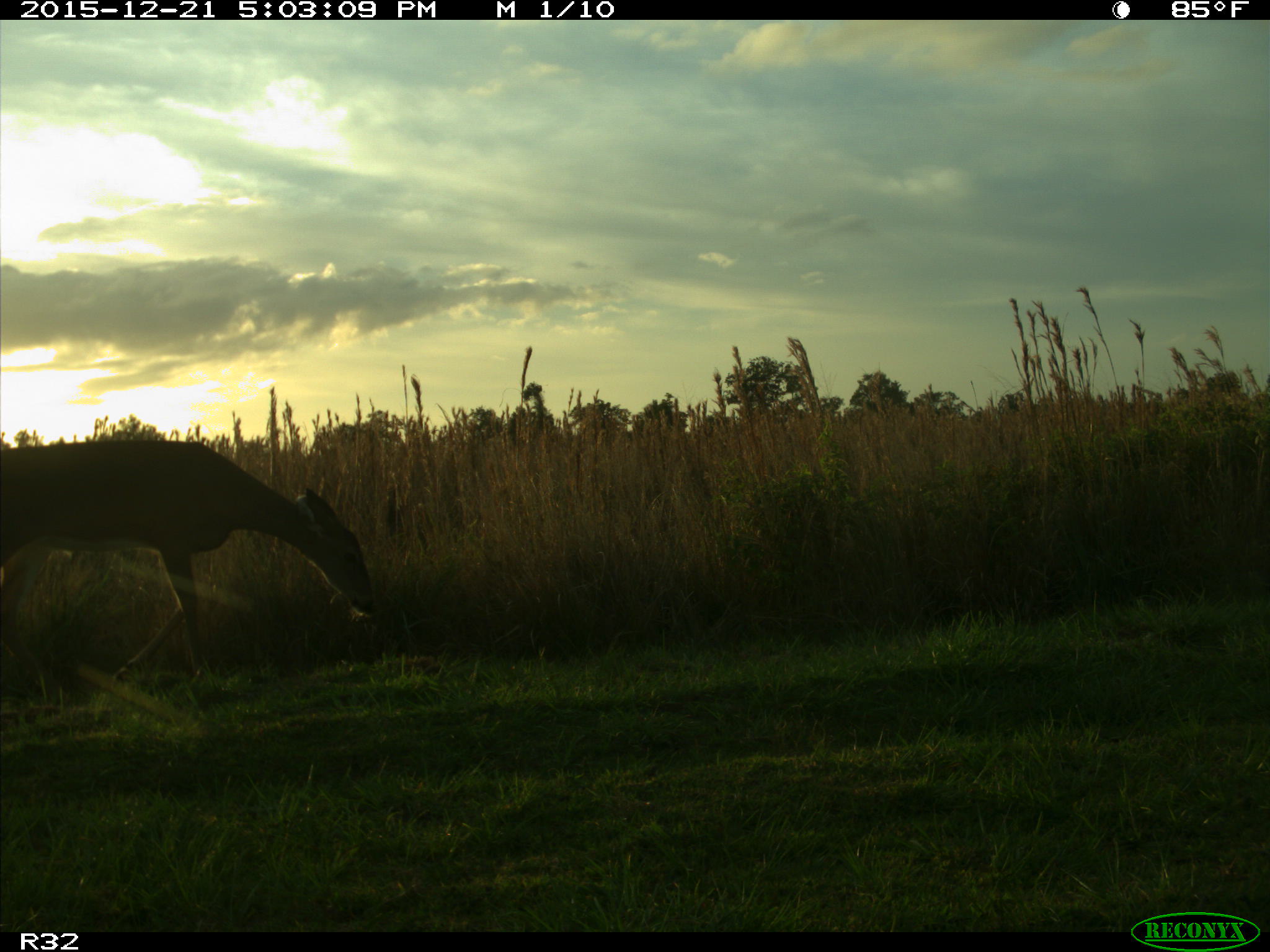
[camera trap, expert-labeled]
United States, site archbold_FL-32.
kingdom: Animalia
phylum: Chordata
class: Mammalia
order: Artiodactyla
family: Cervidae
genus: Odocoileus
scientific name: Odocoileus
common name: deer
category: unidentified deer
Unidentified deer (deer) (Odocoileus).